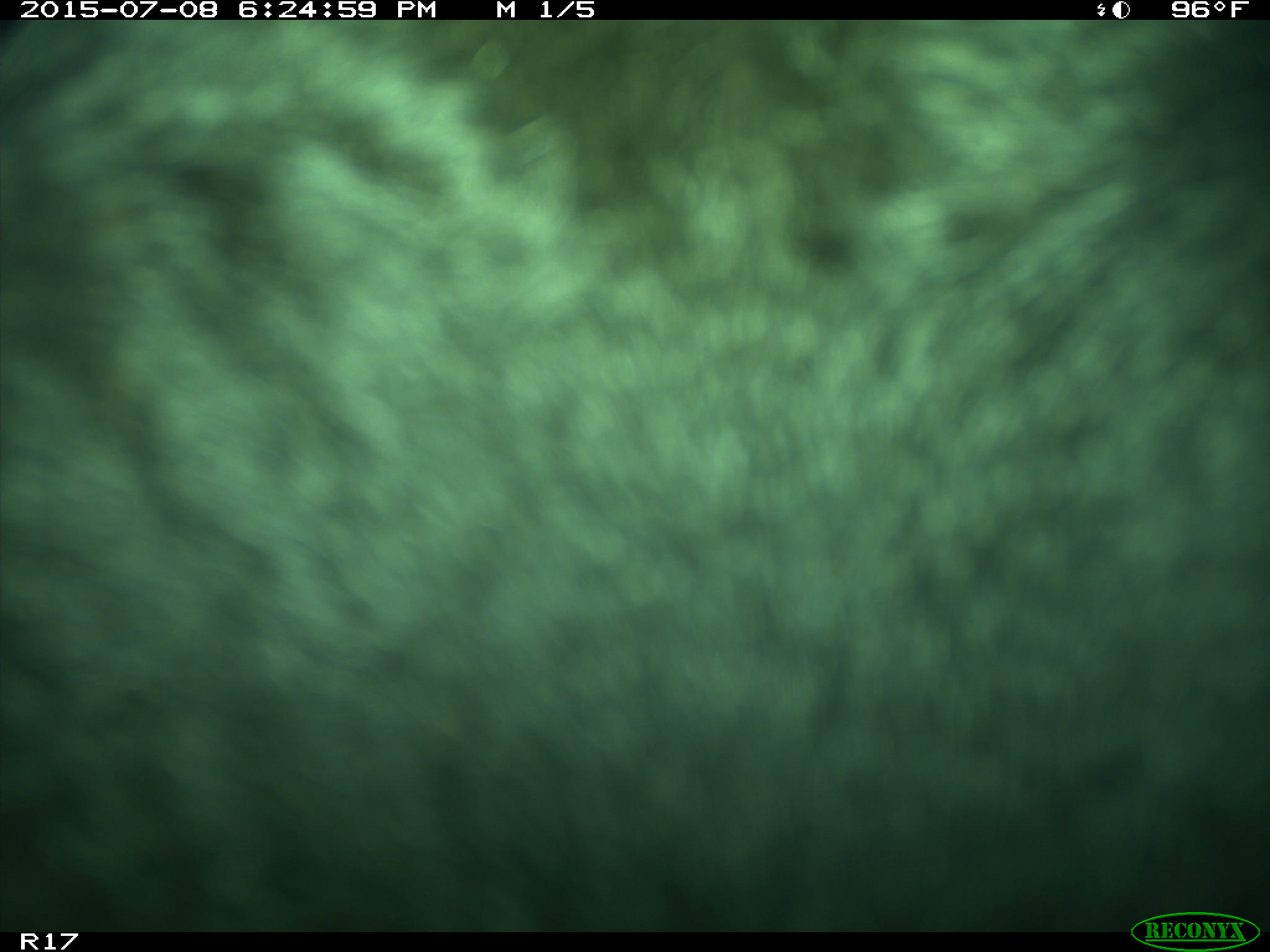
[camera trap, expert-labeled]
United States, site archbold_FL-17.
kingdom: Animalia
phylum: Chordata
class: Mammalia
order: Artiodactyla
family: Bovidae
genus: Bos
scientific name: Bos taurus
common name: domestic cow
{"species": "Bos taurus (domestic cow)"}